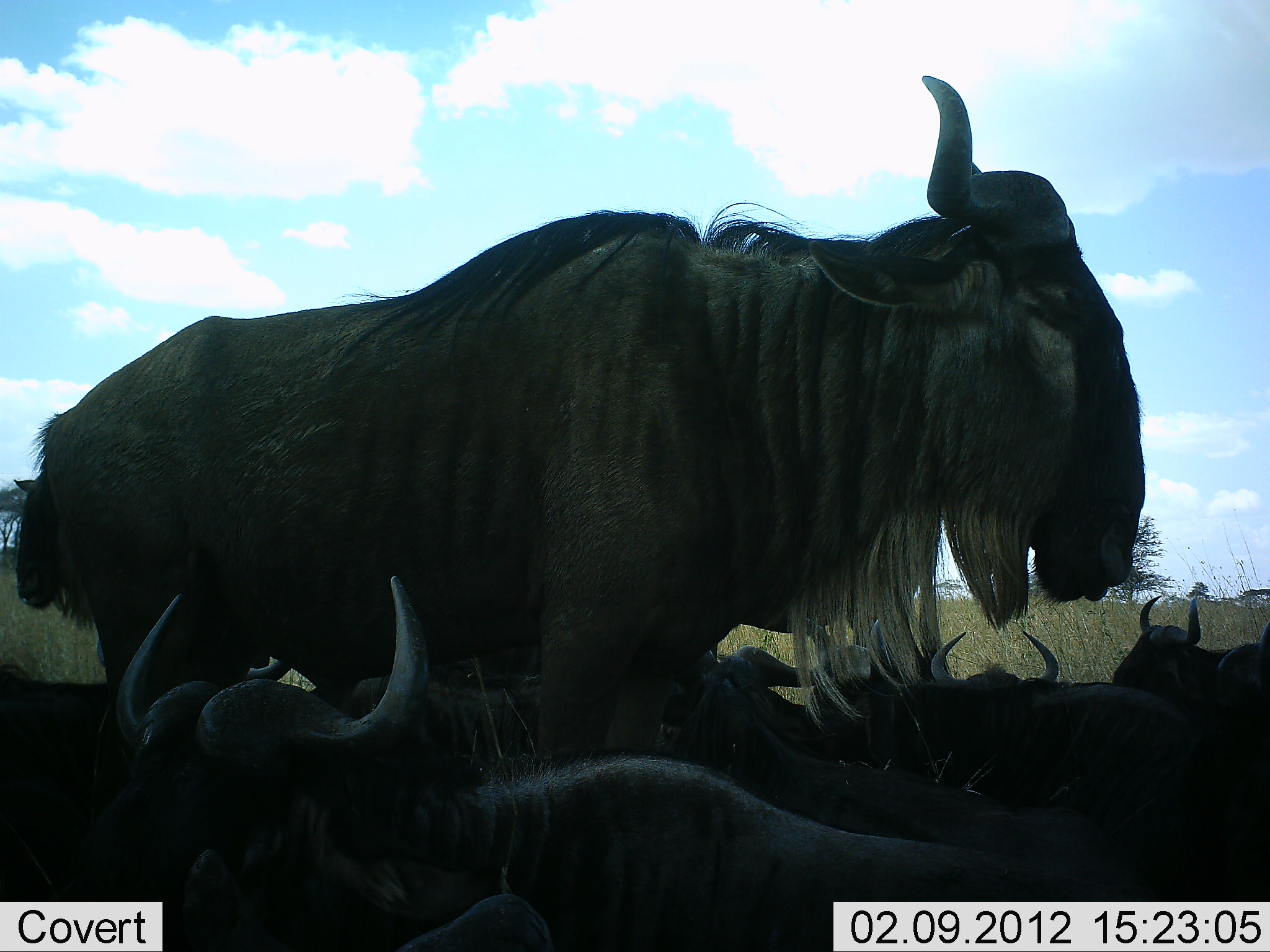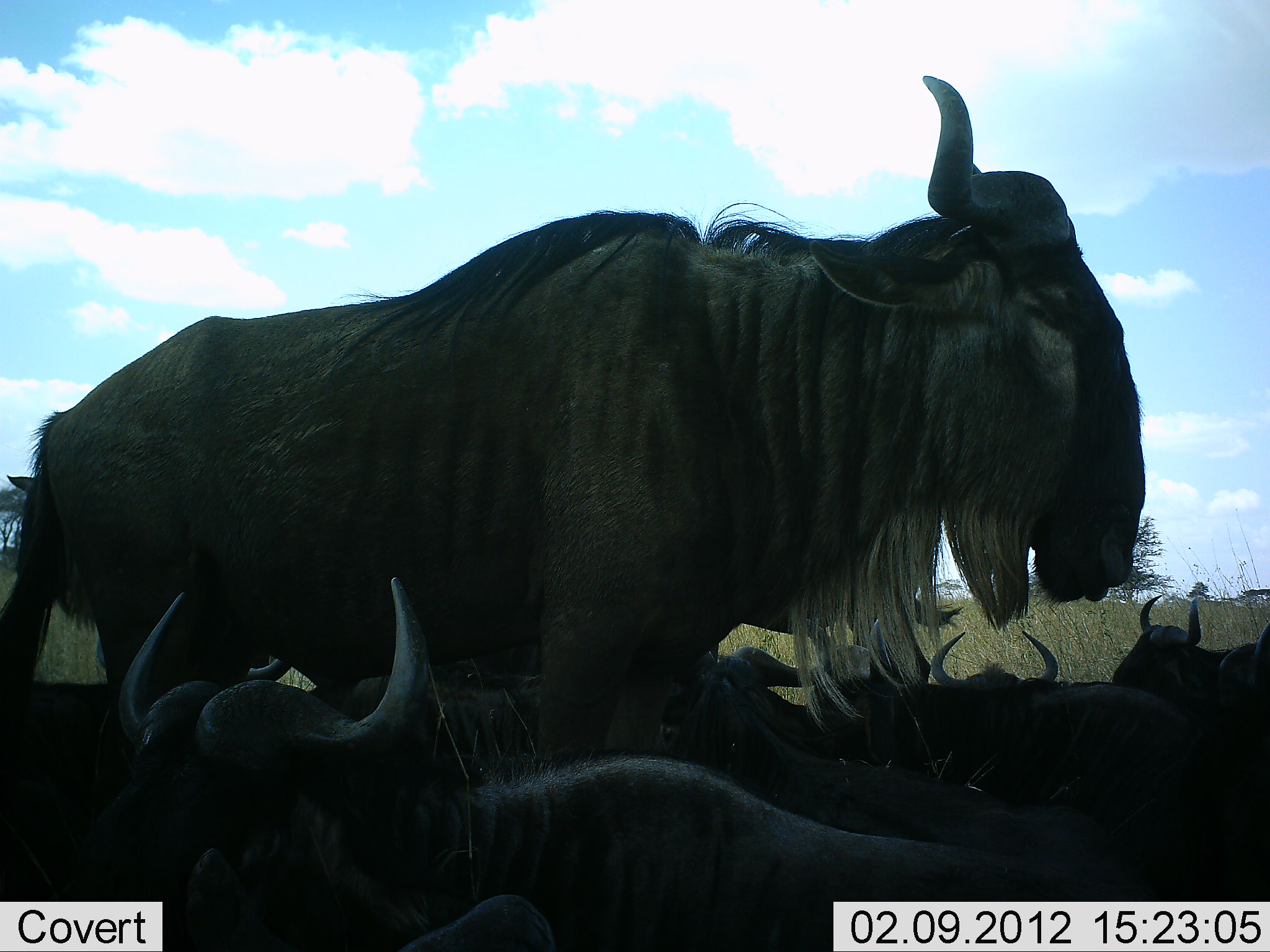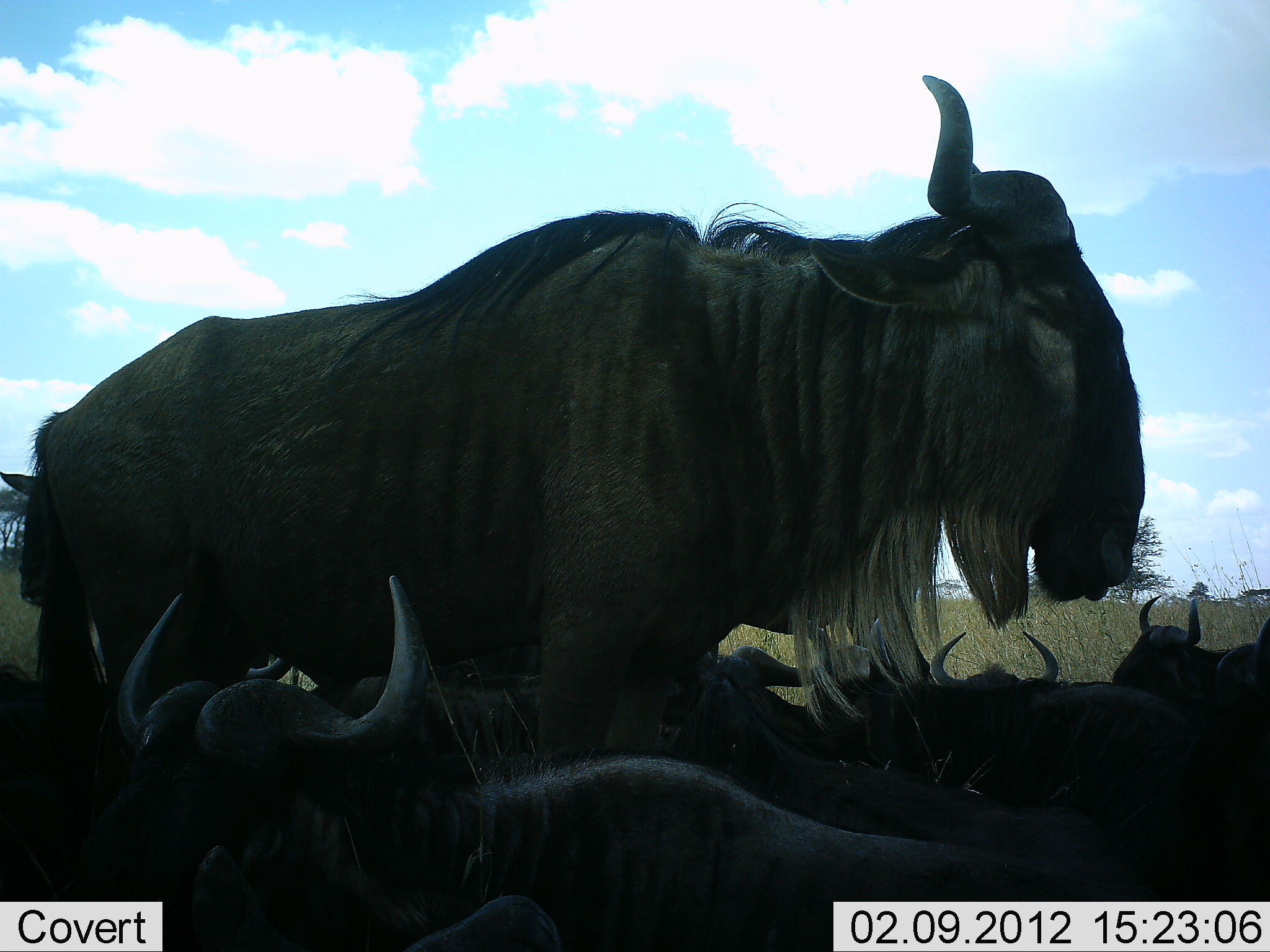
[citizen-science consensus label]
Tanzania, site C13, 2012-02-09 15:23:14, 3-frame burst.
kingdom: Animalia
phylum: Chordata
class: Mammalia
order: Artiodactyla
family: Bovidae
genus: Connochaetes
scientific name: Connochaetes taurinus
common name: blue wildebeest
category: wildebeest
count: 6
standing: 63%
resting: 89%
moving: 11%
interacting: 0%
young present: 7%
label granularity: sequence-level